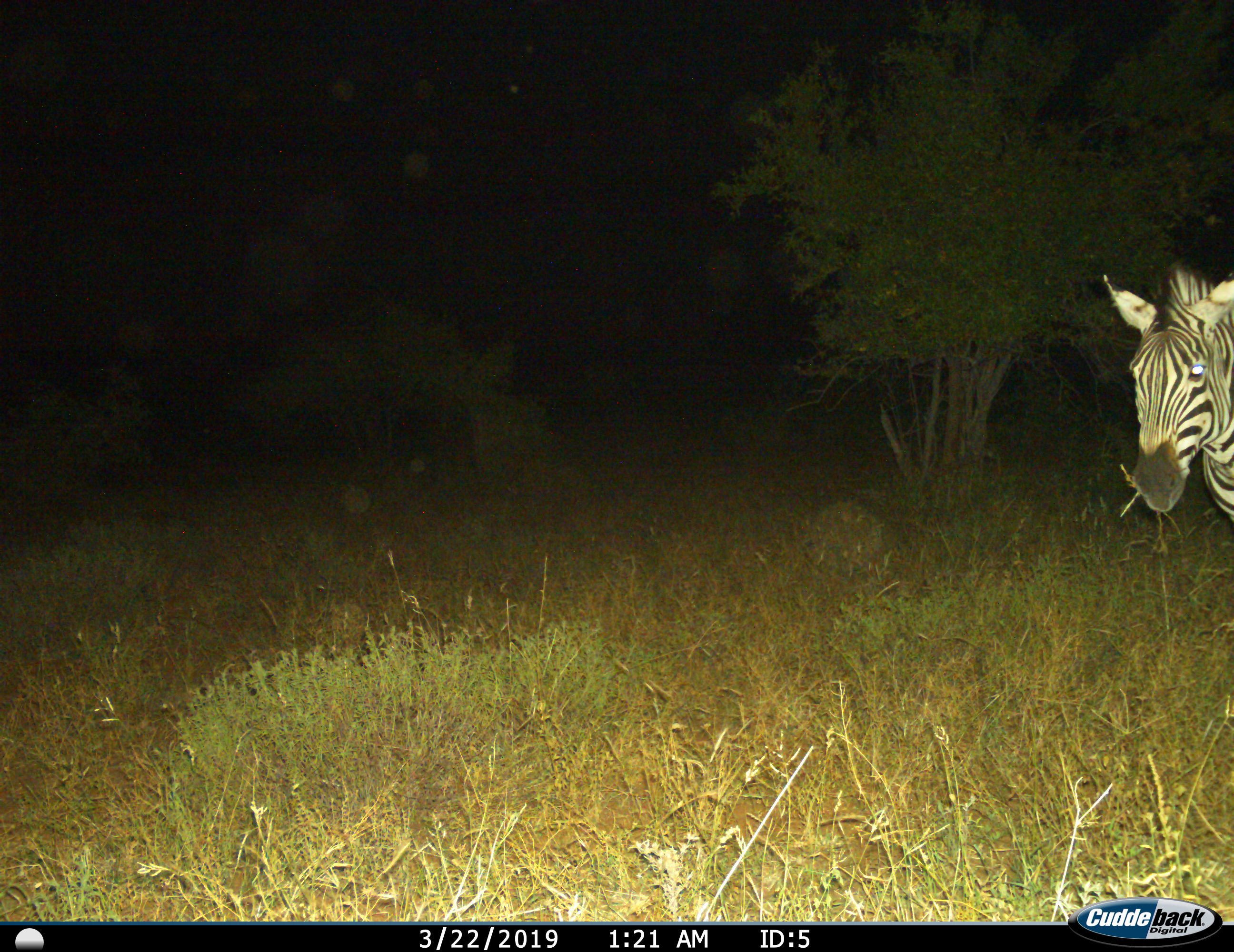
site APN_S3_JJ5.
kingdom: Animalia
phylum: Chordata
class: Mammalia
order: Perissodactyla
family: Equidae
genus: Equus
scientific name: Equus quagga burchellii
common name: burchell's zebra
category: zebraburchells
Zebraburchells (burchell's zebra) (Equus quagga burchellii), count 1. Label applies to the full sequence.